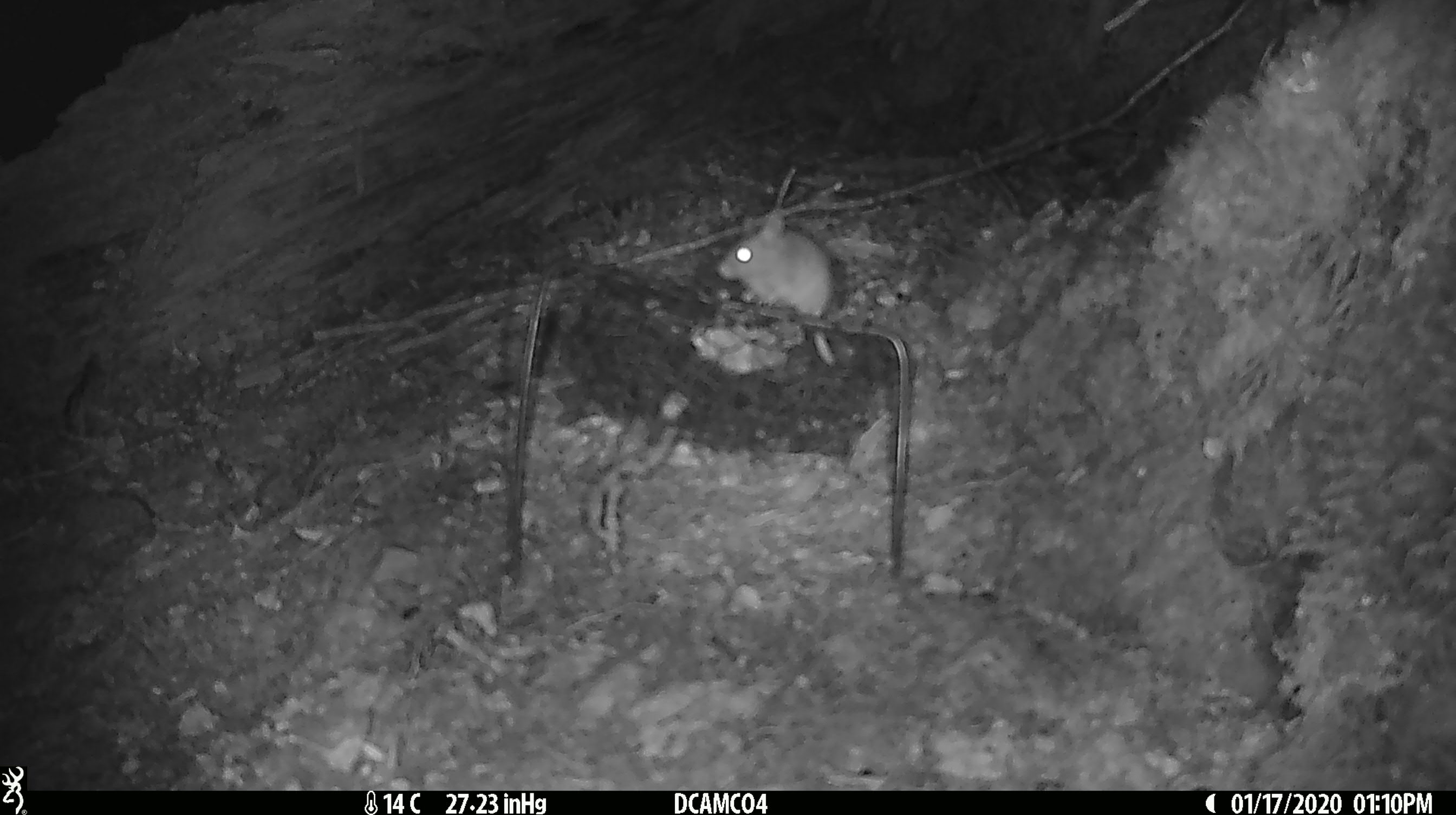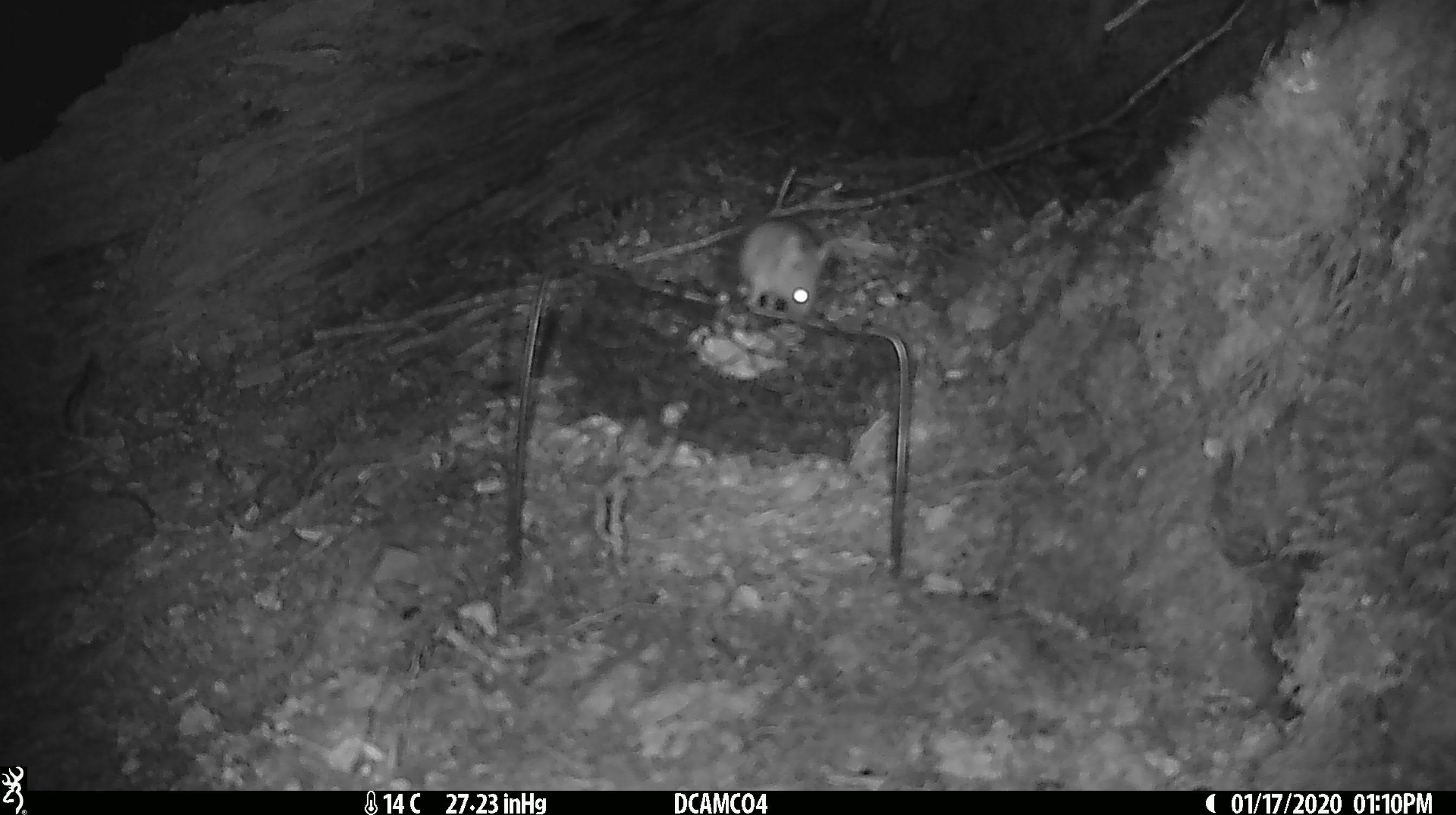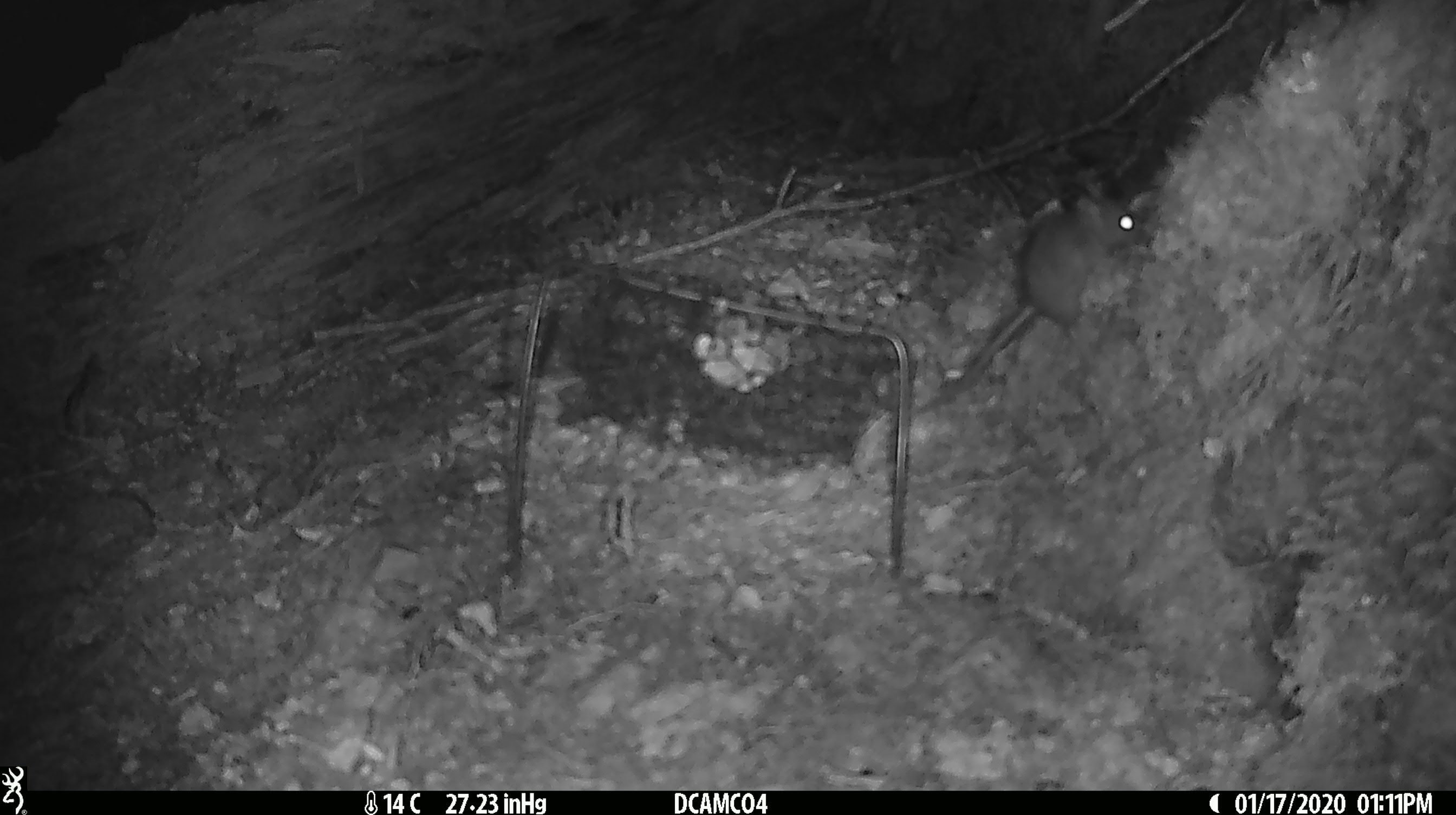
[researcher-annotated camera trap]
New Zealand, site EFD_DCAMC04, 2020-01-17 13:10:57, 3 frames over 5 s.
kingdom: Animalia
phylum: Chordata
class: Mammalia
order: Rodentia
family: Muridae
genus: Mus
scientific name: Mus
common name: mouse